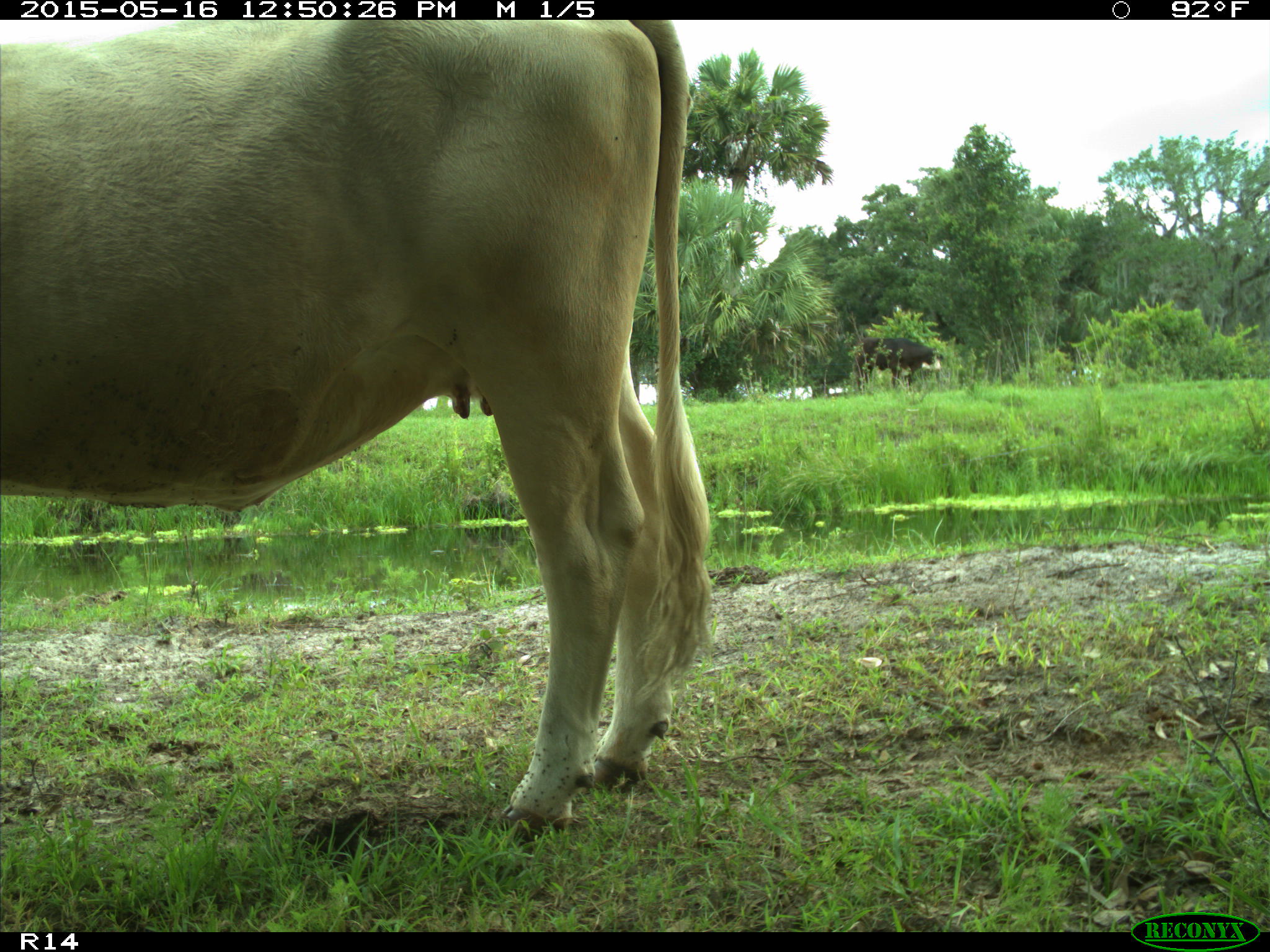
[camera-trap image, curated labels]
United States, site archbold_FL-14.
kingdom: Animalia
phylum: Chordata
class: Mammalia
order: Artiodactyla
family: Bovidae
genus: Bos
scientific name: Bos taurus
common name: domestic cow